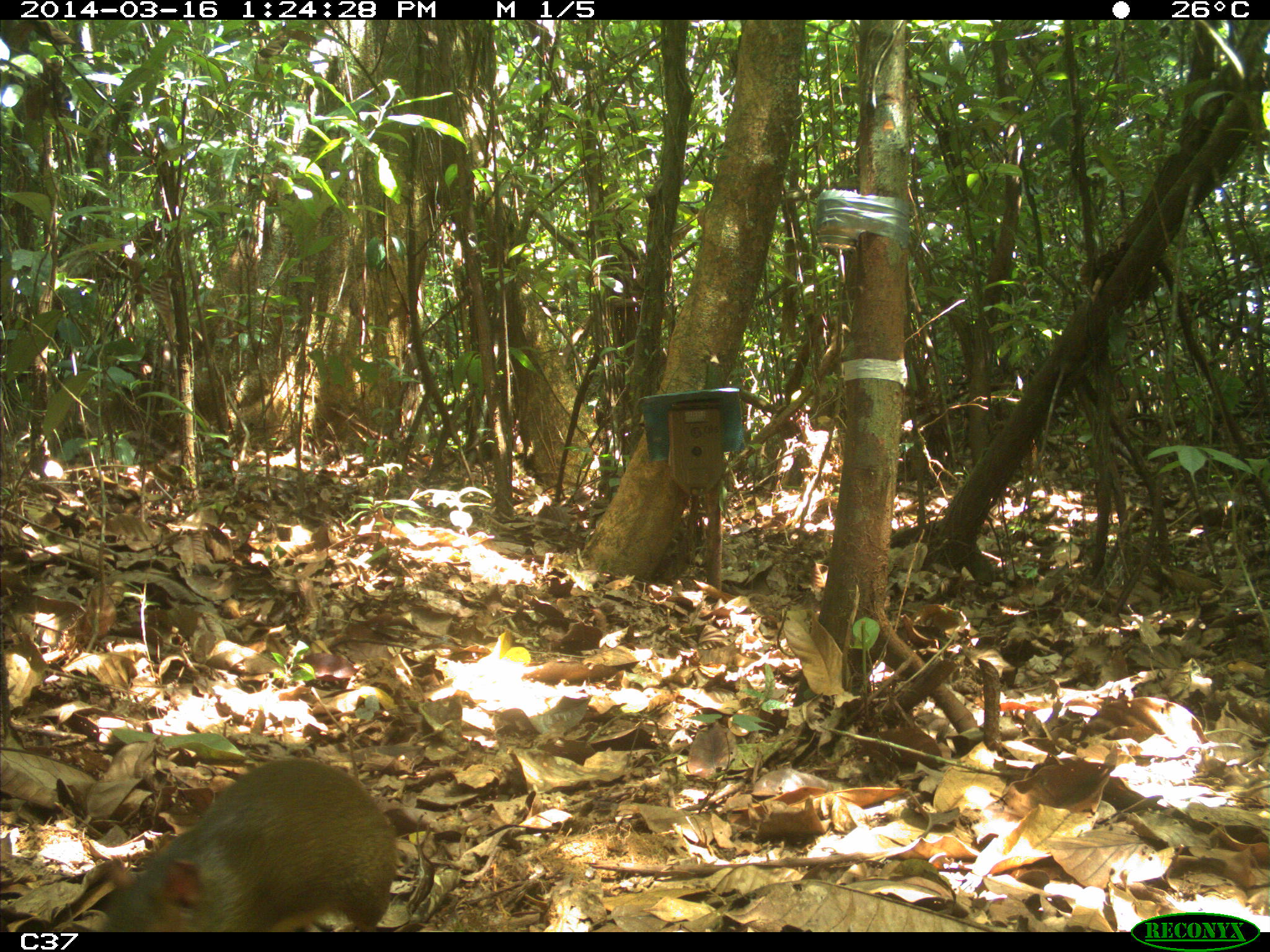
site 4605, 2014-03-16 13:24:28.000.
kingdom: Animalia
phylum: Chordata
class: Mammalia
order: Rodentia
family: Dasyproctidae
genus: Myoprocta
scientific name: Myoprocta pratti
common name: green acouchi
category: myoprocta pratii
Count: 1.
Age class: adult.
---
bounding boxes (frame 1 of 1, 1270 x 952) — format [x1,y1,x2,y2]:
myoprocta pratii: [99,755,399,933]